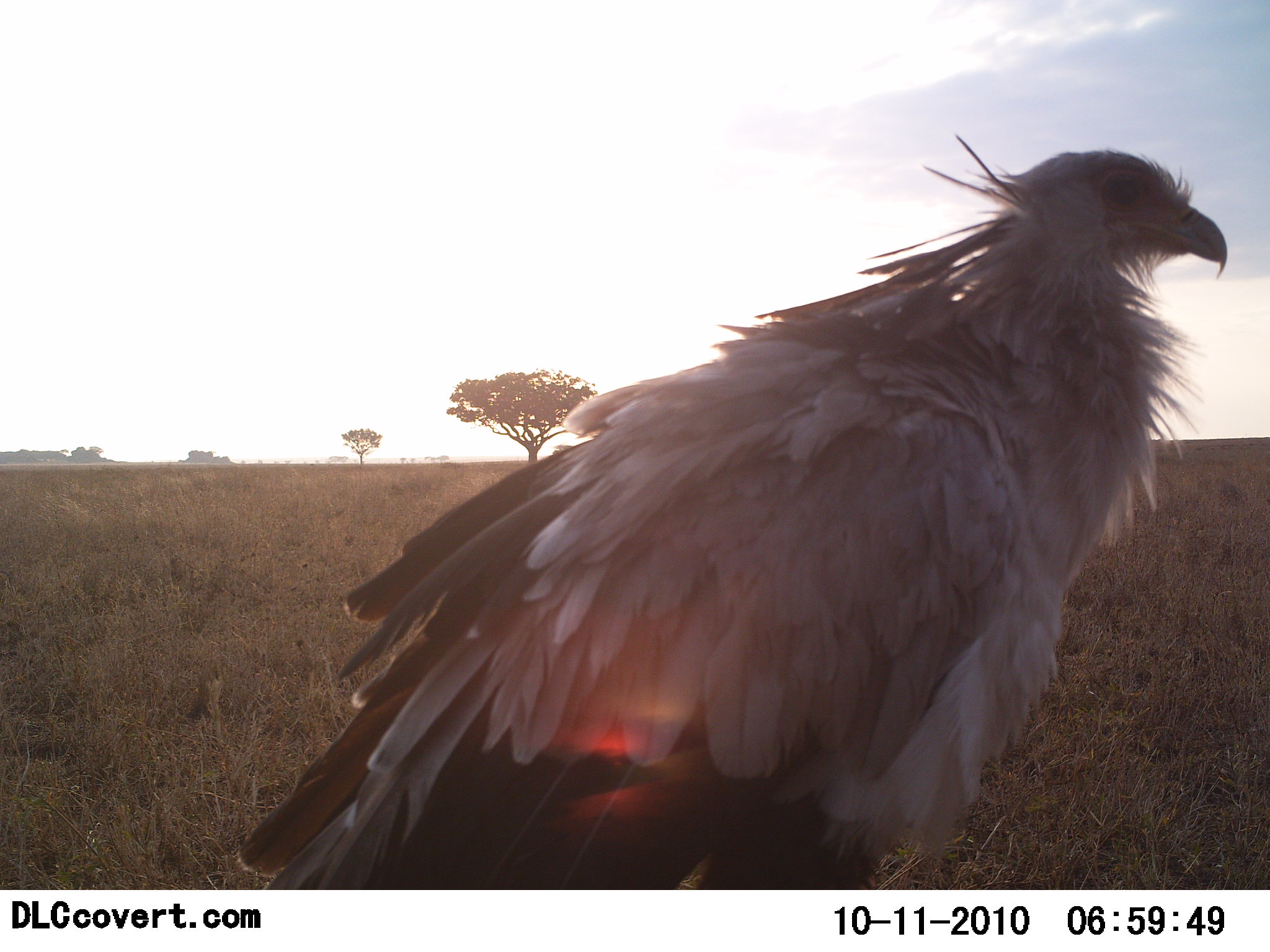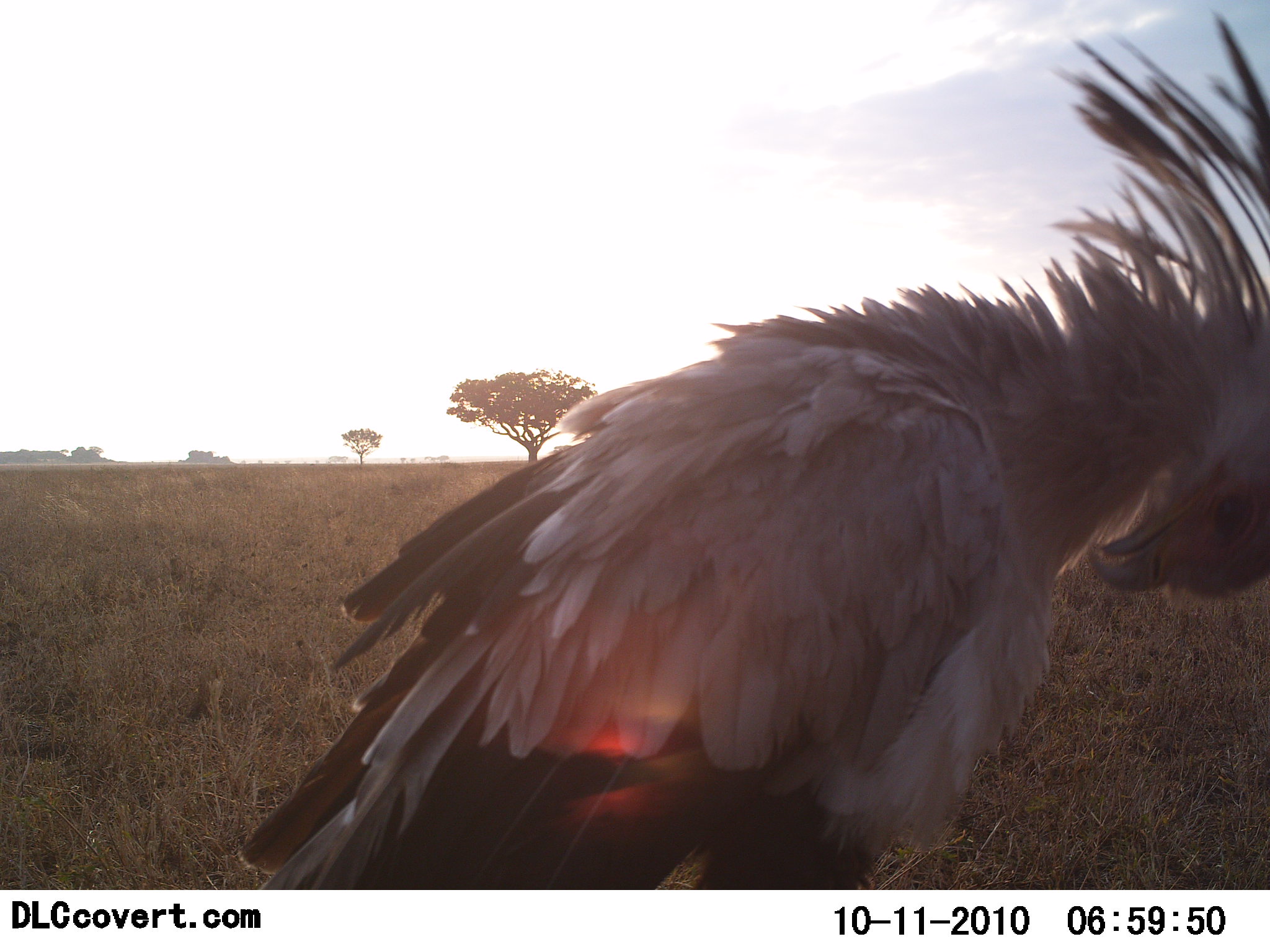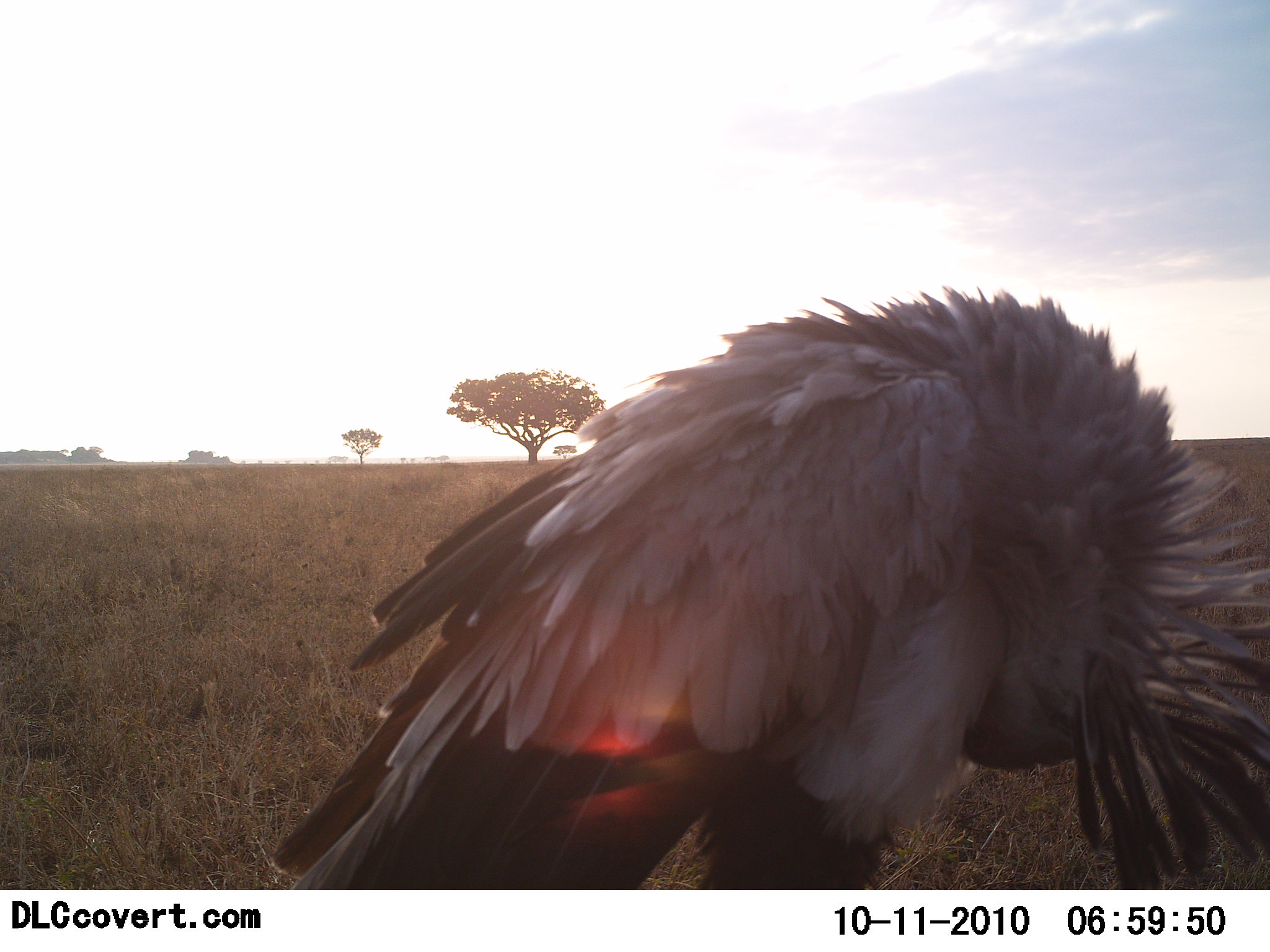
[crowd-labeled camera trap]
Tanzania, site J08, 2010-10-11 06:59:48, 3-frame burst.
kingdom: Animalia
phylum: Chordata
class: Aves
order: Accipitriformes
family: Sagittariidae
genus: Sagittarius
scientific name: Sagittarius serpentarius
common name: secretary bird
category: secretarybird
Secretarybird (secretary bird) (Sagittarius serpentarius), count 1. Behavior (volunteer vote fractions): standing 82%, resting 0%, moving 18%, interacting 0%. Young present (vote fraction): 0%. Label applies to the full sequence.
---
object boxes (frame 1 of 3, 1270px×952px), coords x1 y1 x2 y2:
animal: 230 130 1232 891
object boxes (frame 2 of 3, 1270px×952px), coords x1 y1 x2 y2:
animal: 239 8 1270 890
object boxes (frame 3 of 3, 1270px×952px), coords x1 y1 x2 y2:
animal: 265 281 1270 890